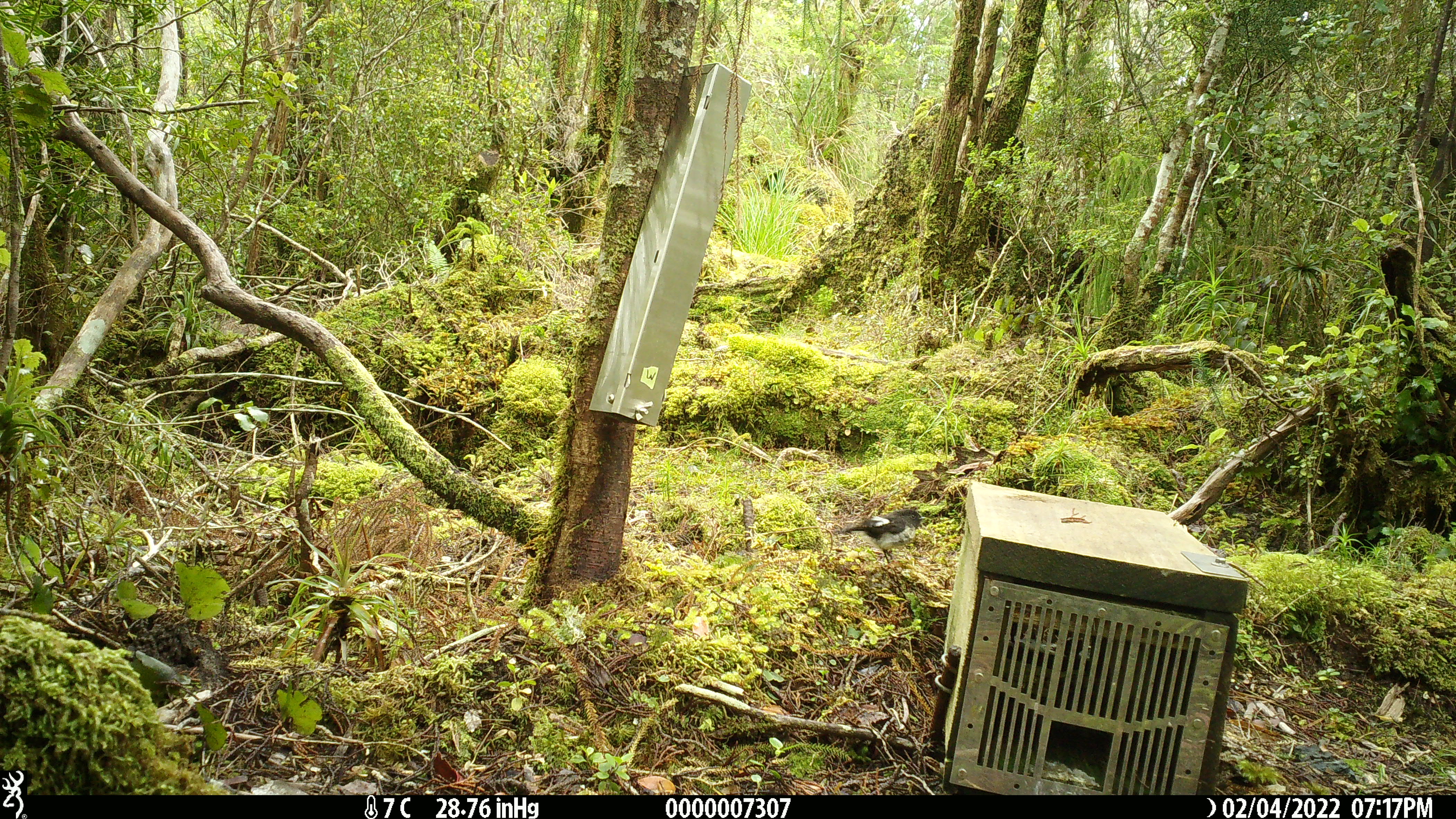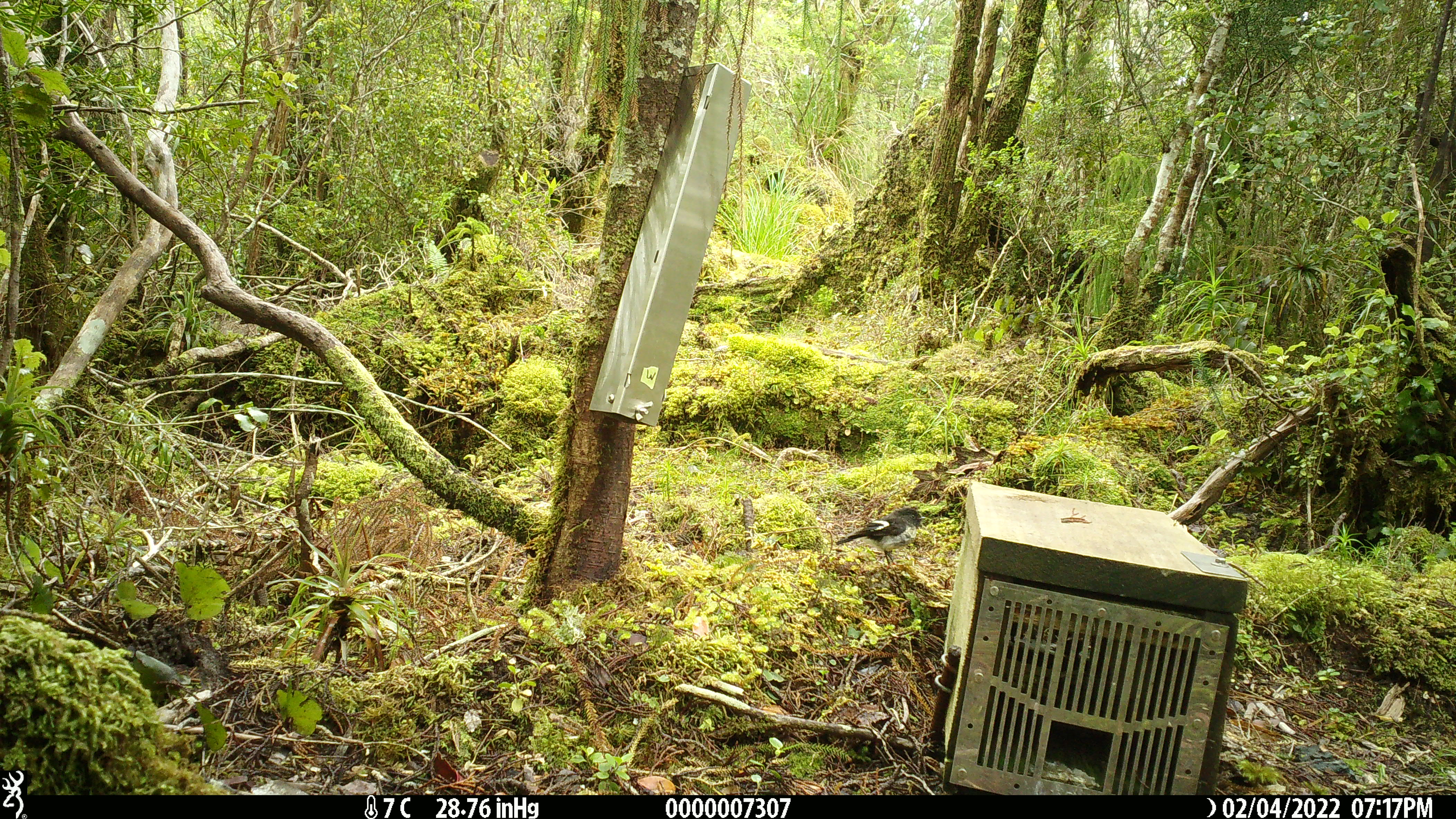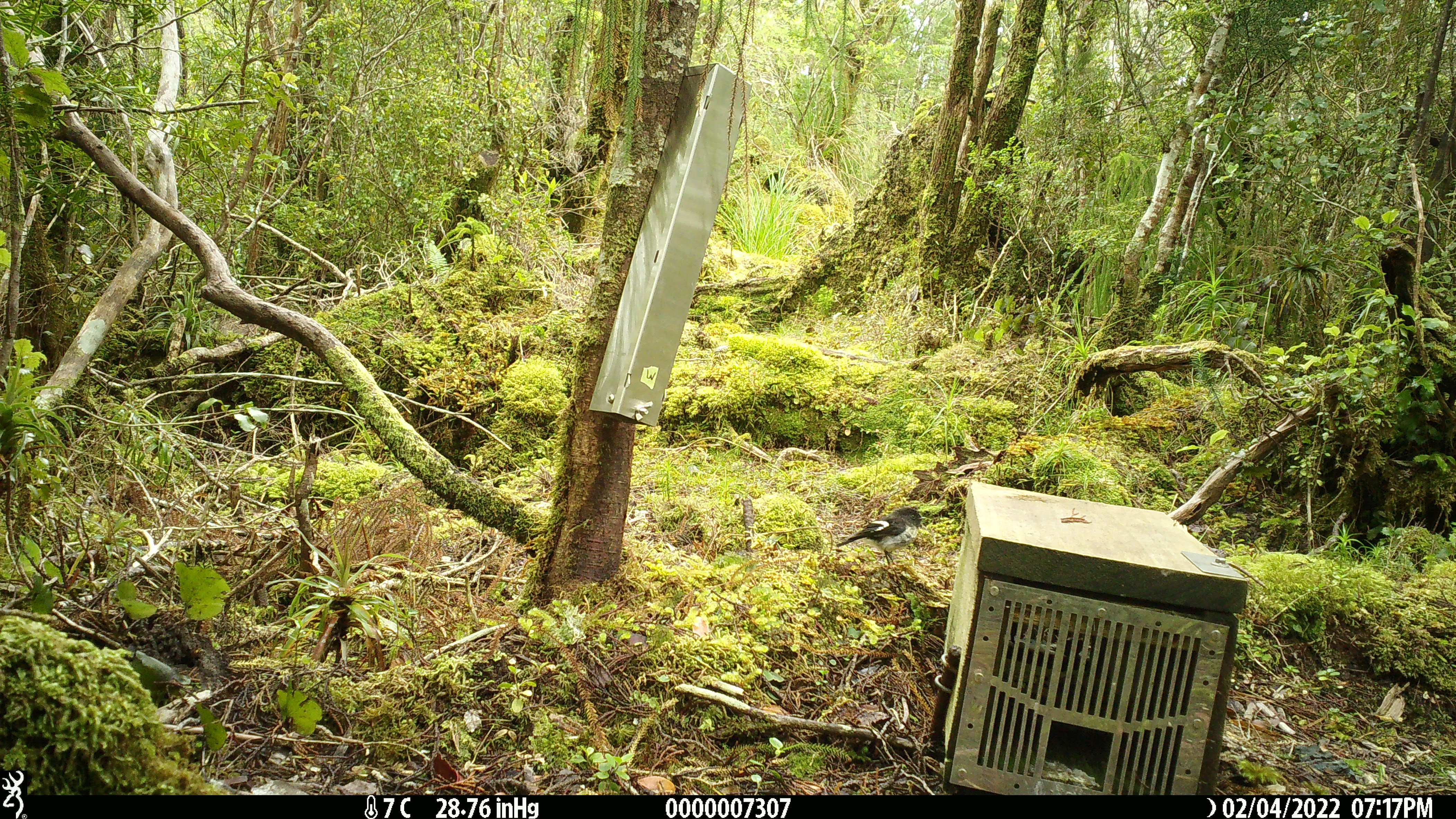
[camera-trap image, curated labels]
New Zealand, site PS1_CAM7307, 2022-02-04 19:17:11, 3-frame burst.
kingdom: Animalia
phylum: Chordata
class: Aves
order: Passeriformes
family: Petroicidae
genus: Petroica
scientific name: Petroica macrocephala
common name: tomtit